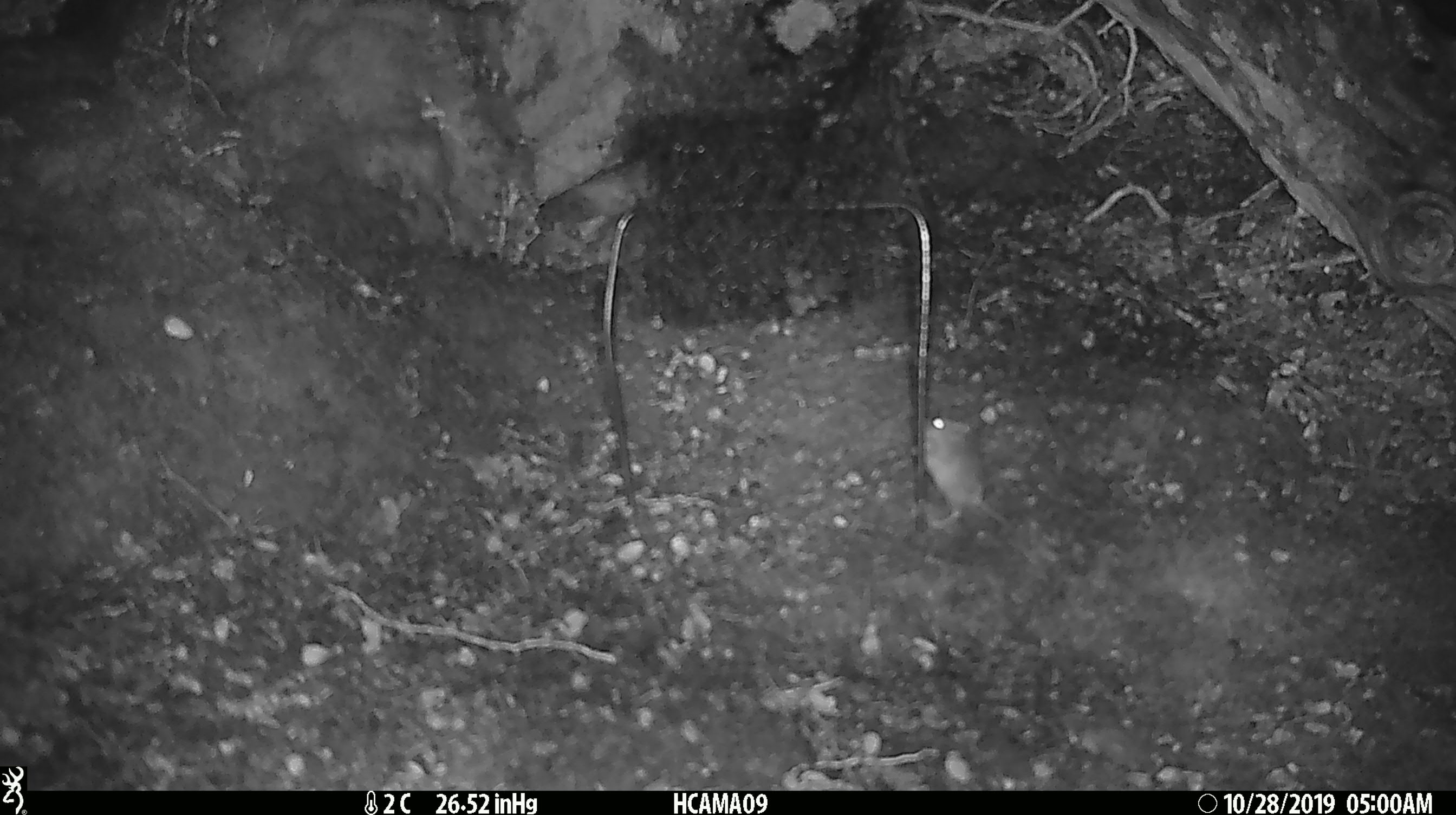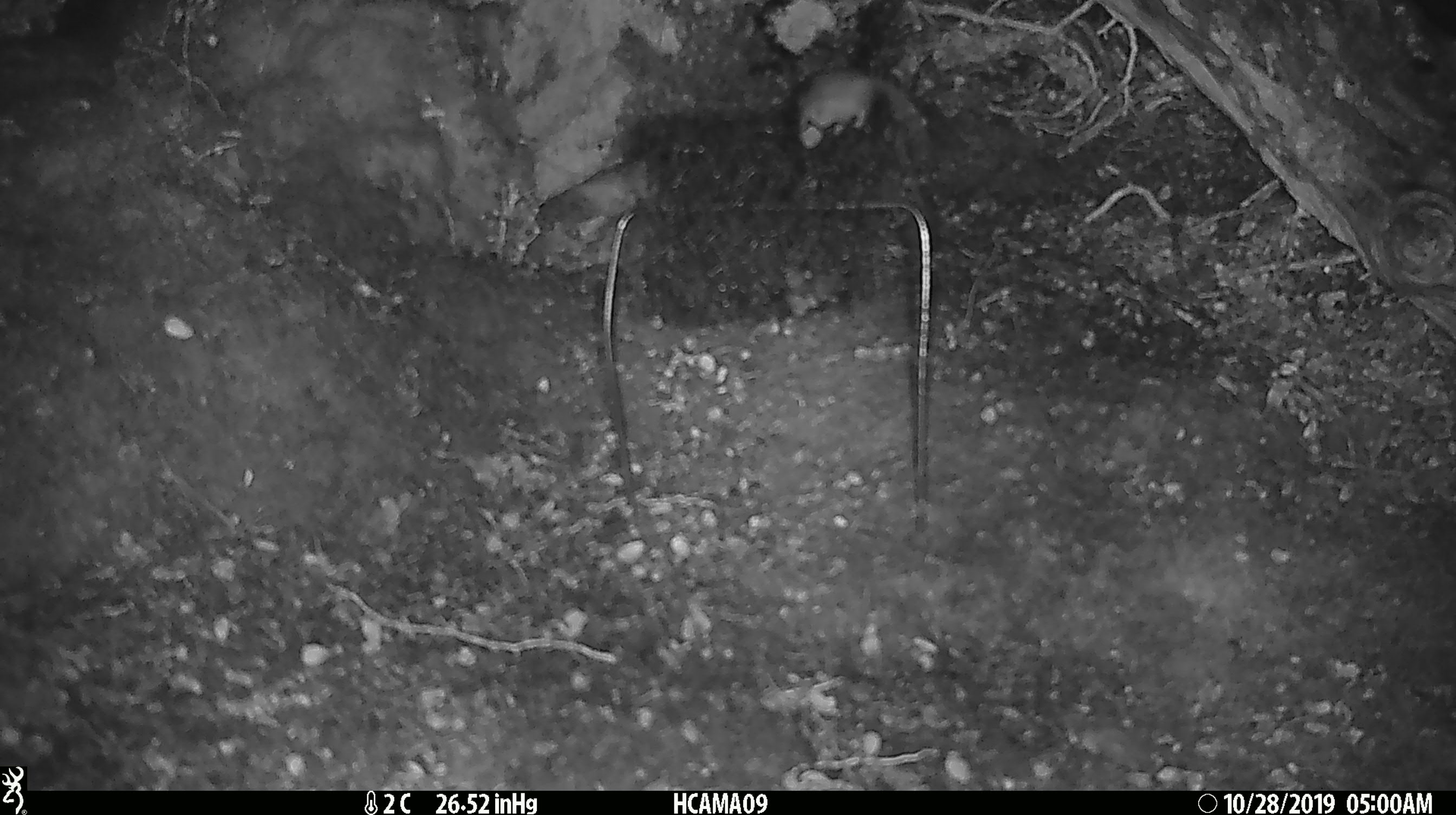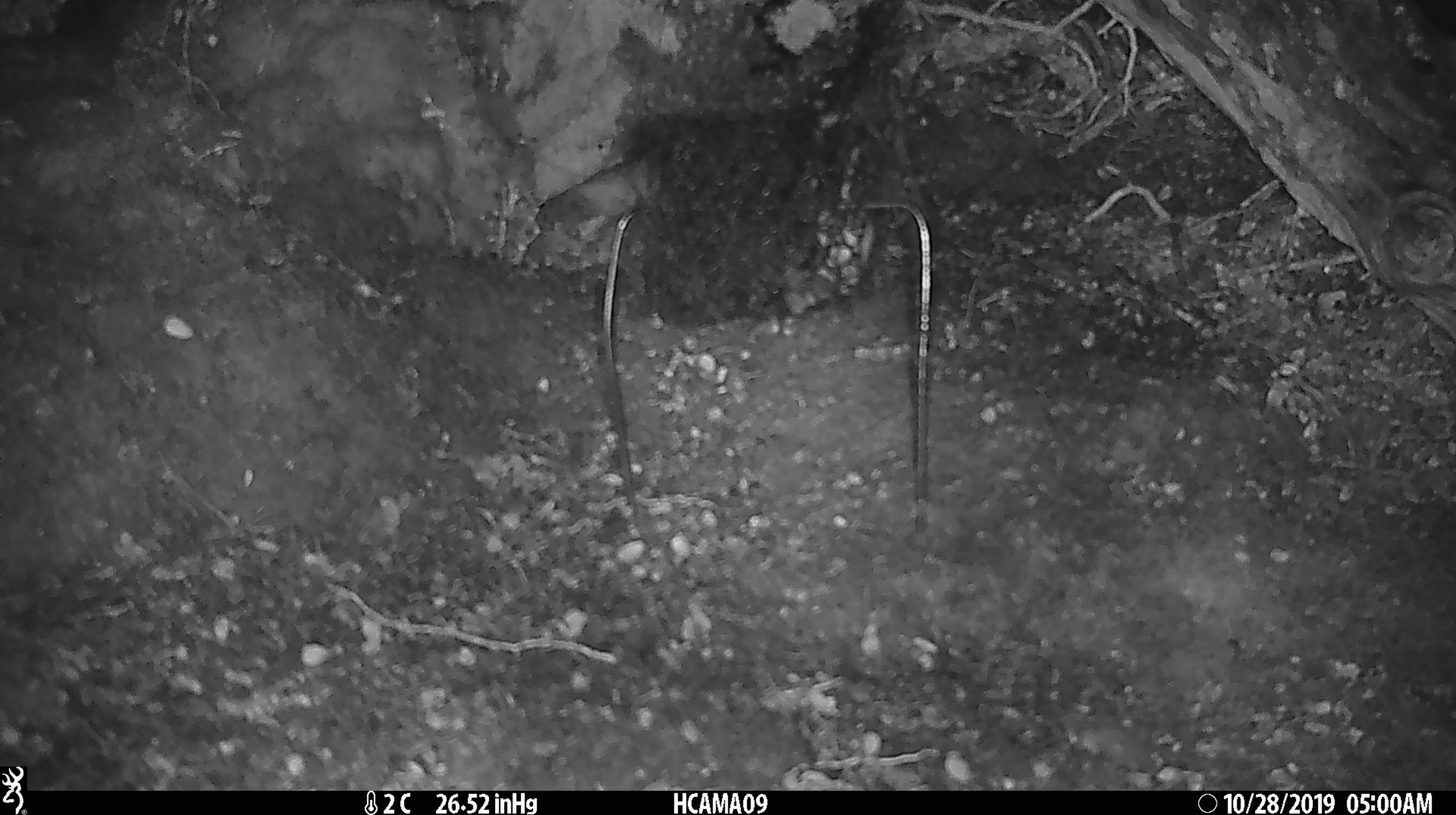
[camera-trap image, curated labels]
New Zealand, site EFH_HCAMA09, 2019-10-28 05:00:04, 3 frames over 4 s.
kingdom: Animalia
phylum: Chordata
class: Mammalia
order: Rodentia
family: Muridae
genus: Mus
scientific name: Mus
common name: mouse